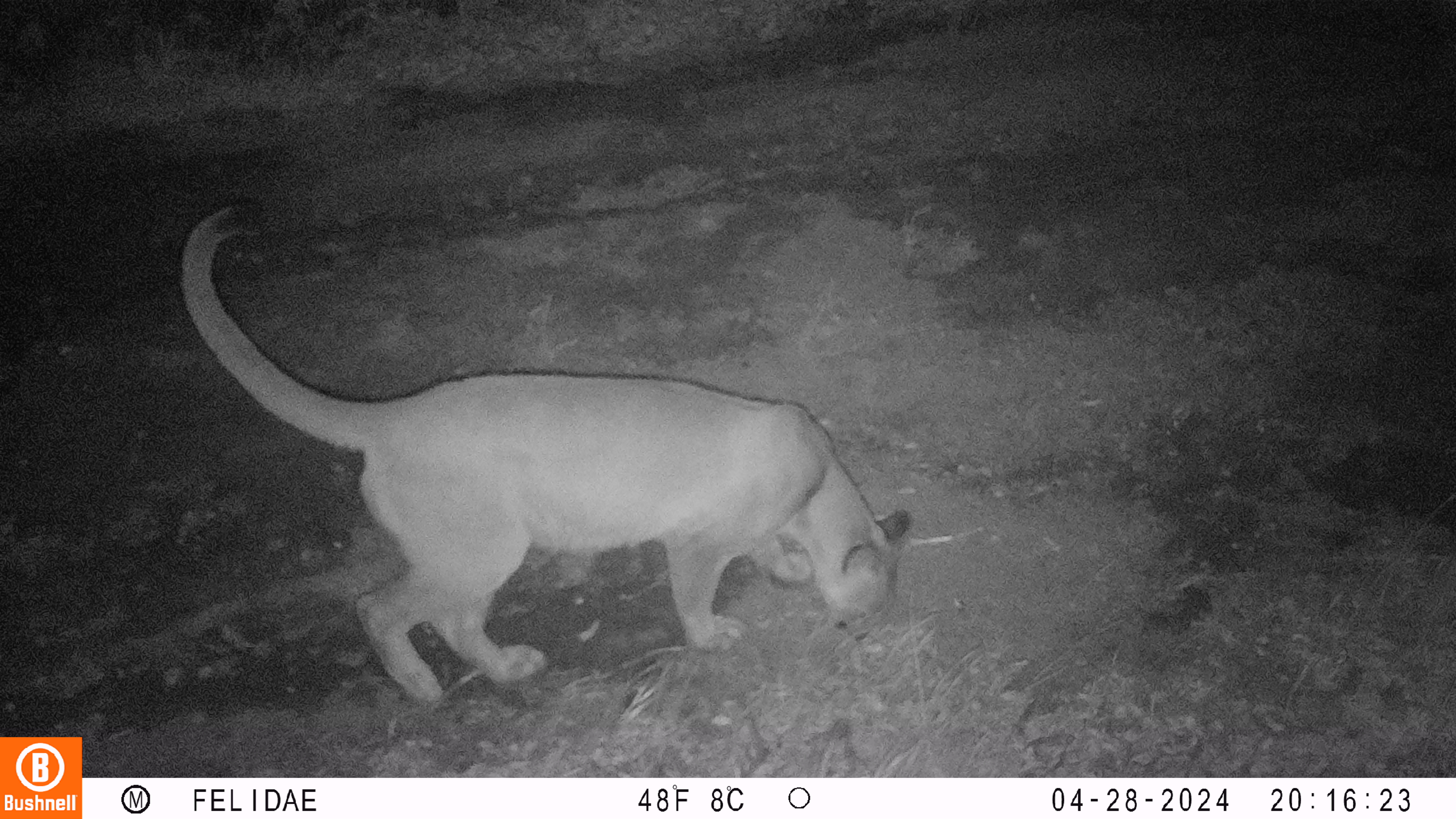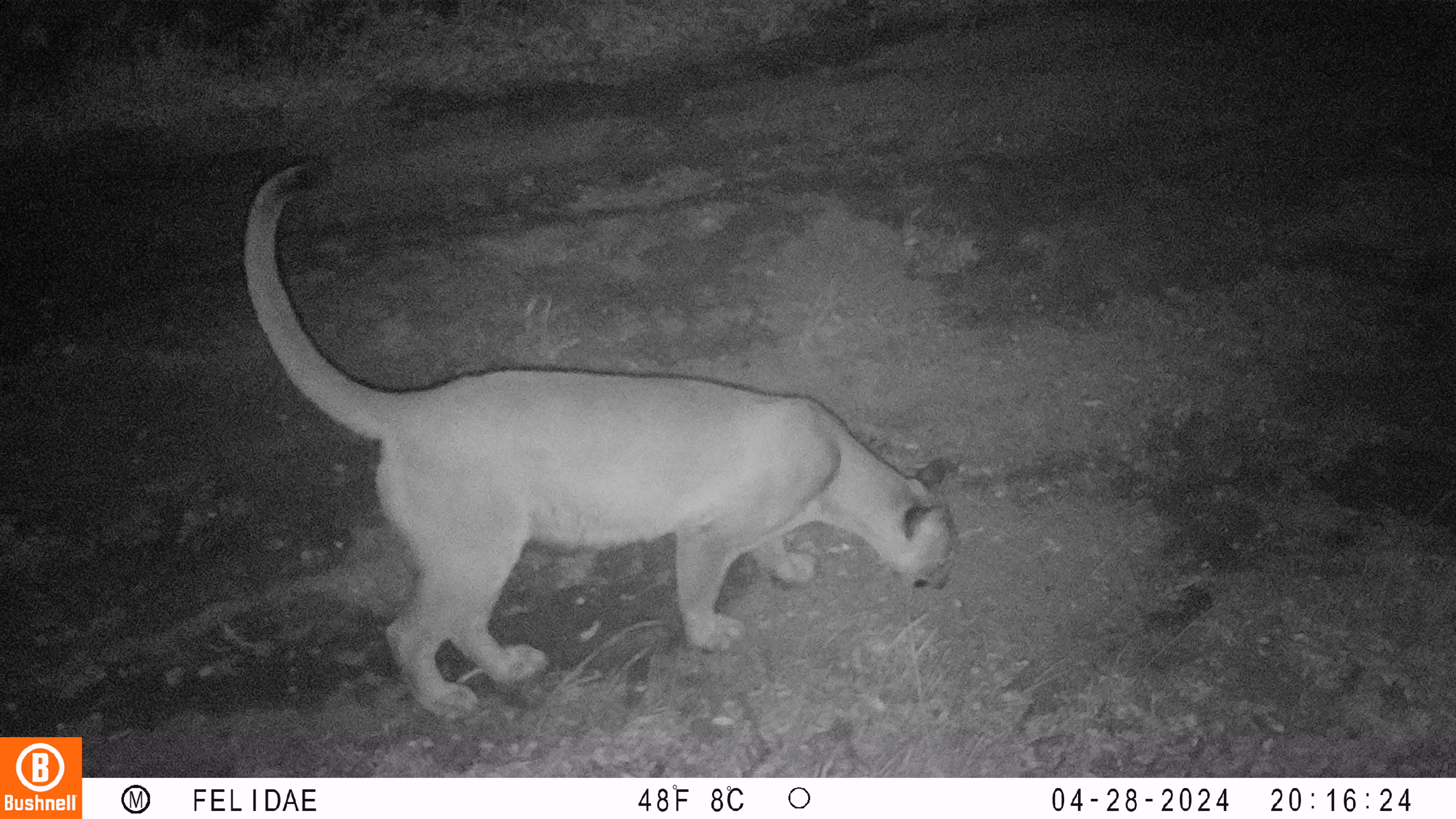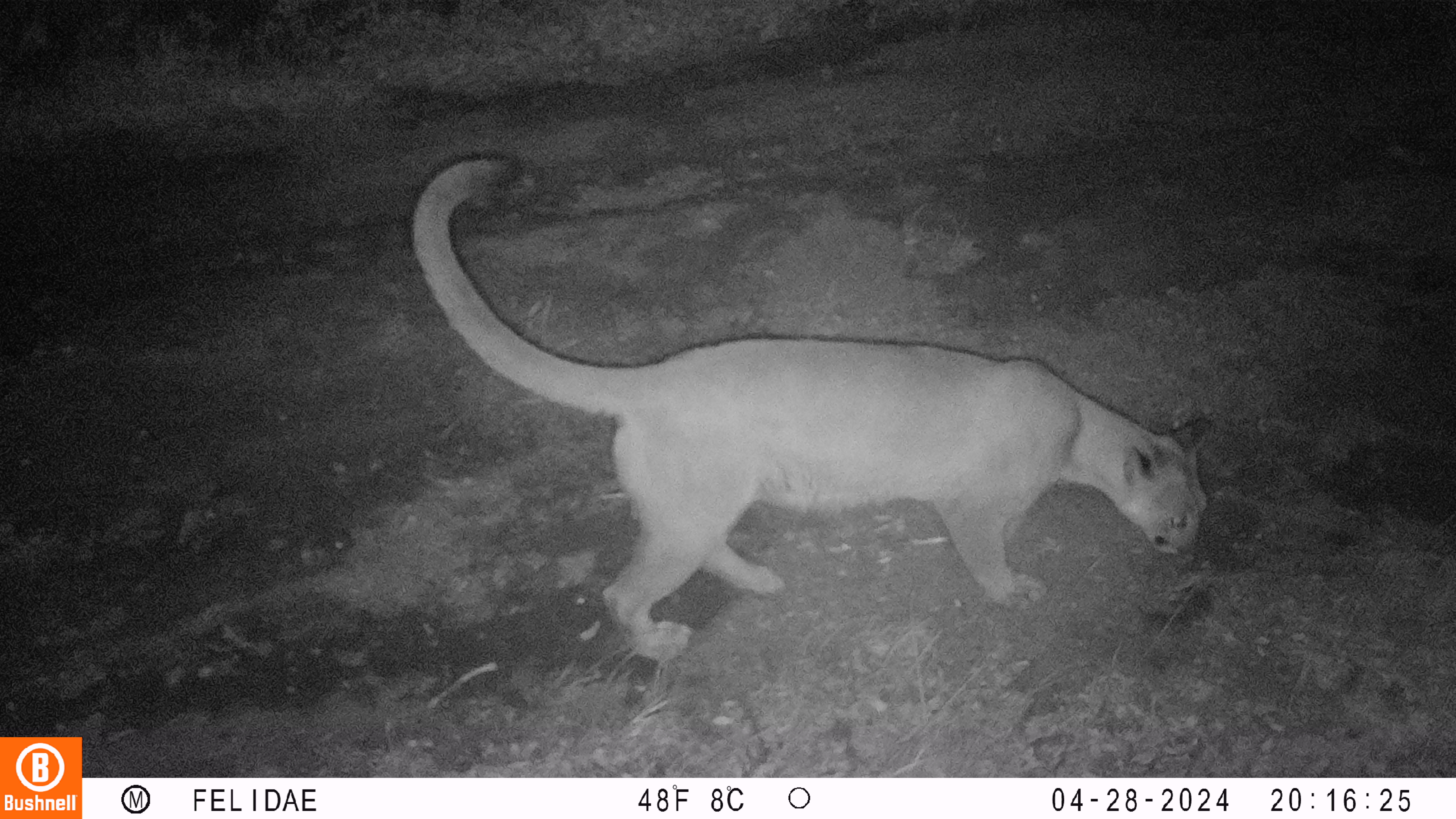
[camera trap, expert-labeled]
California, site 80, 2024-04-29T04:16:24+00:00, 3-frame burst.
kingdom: Animalia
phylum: Chordata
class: Mammalia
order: Carnivora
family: Felidae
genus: Puma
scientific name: Puma concolor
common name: puma